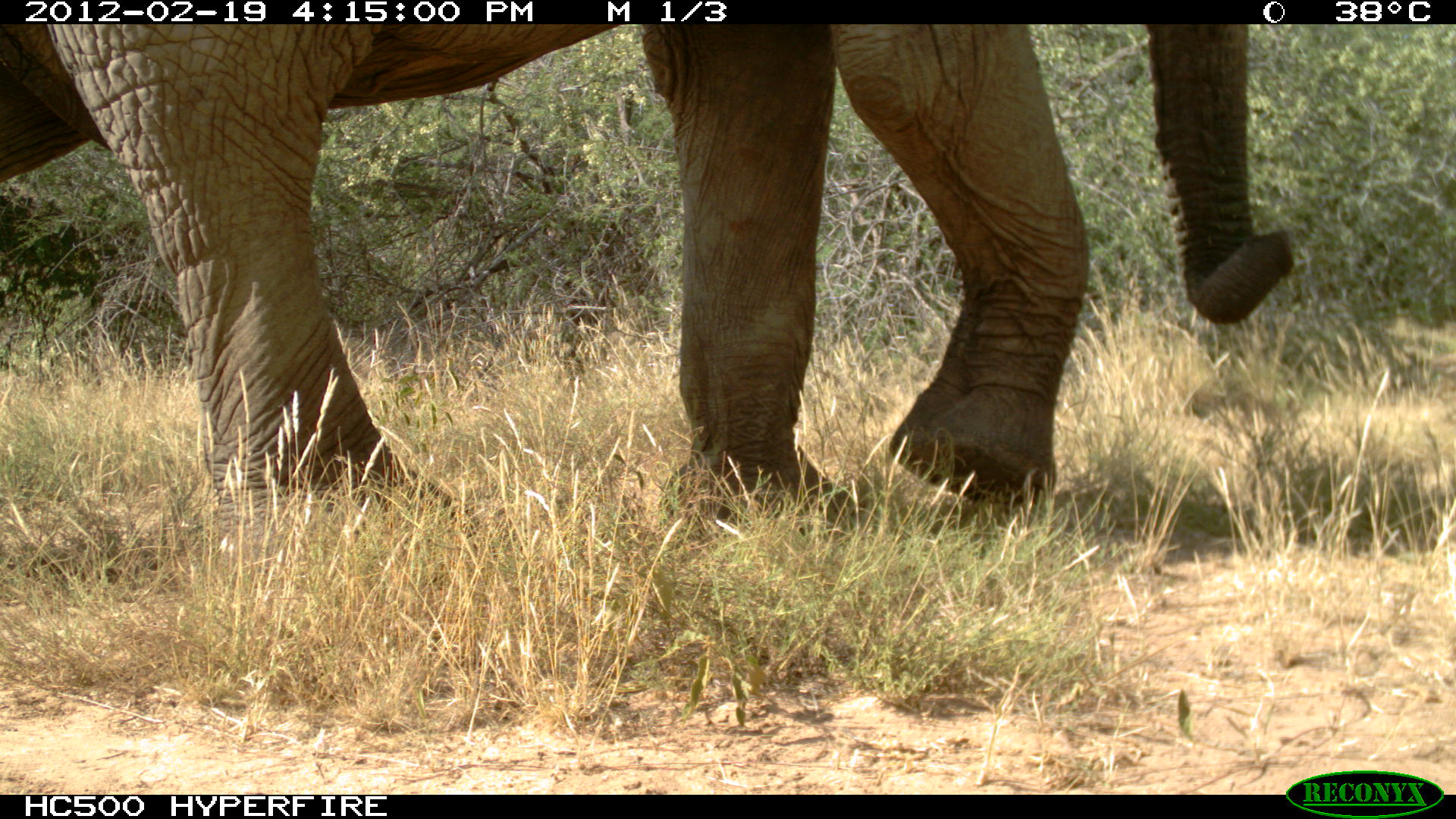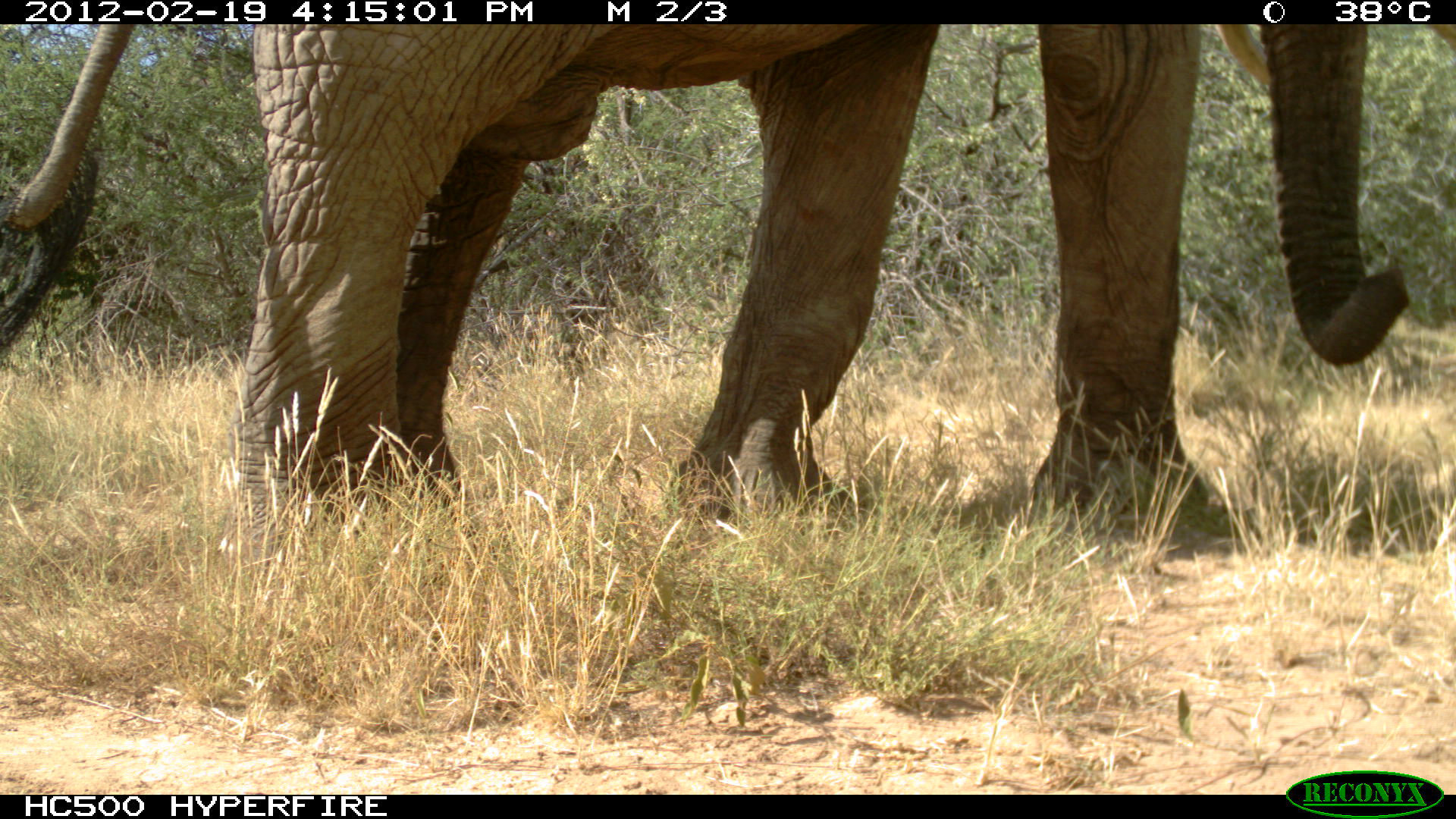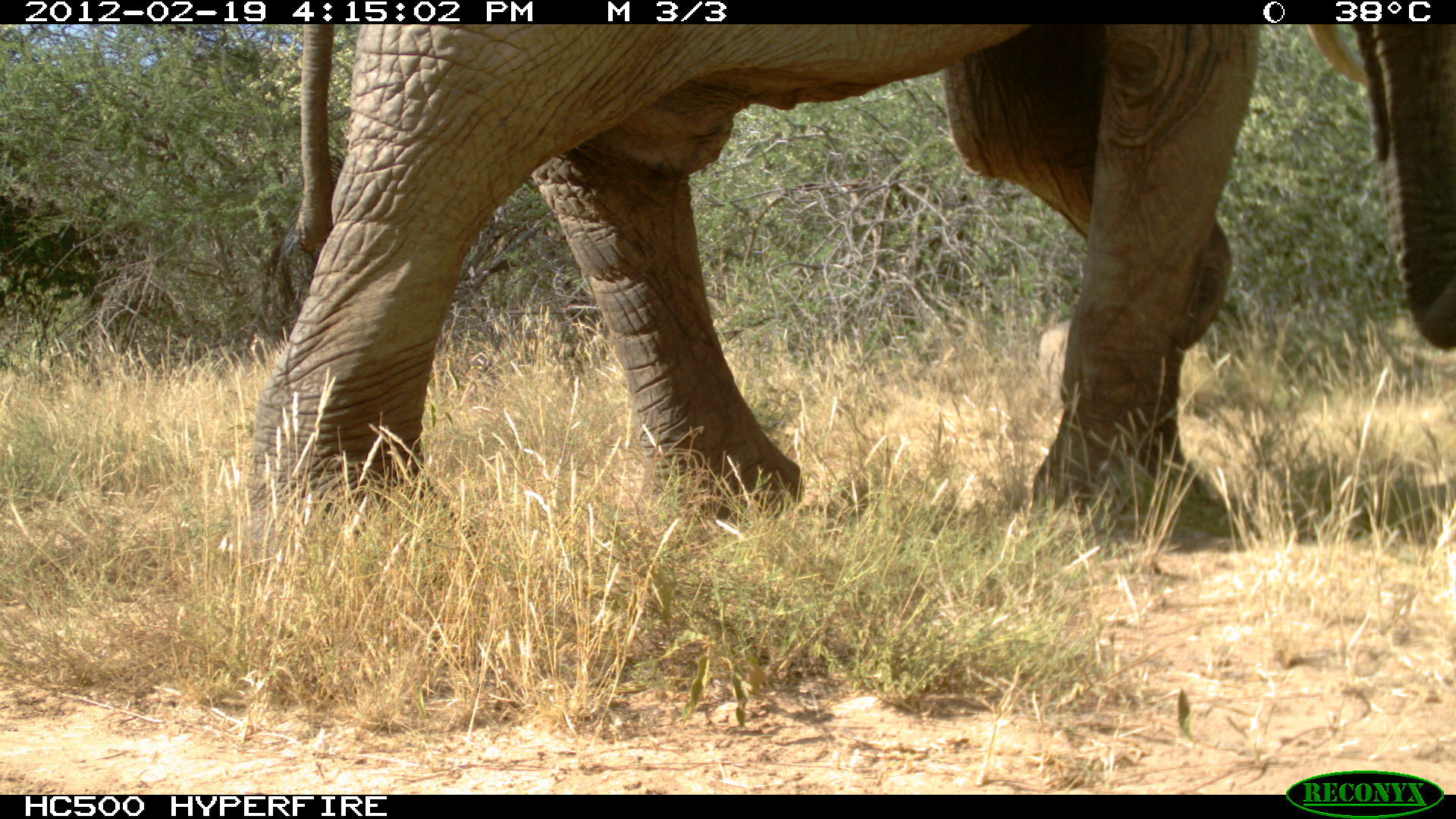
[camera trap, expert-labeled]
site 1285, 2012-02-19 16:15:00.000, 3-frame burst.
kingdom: Animalia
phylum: Chordata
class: Mammalia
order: Proboscidea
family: Elephantidae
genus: Loxodonta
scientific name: Loxodonta africana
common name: african bush elephant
Loxodonta africana (african bush elephant), count 1.